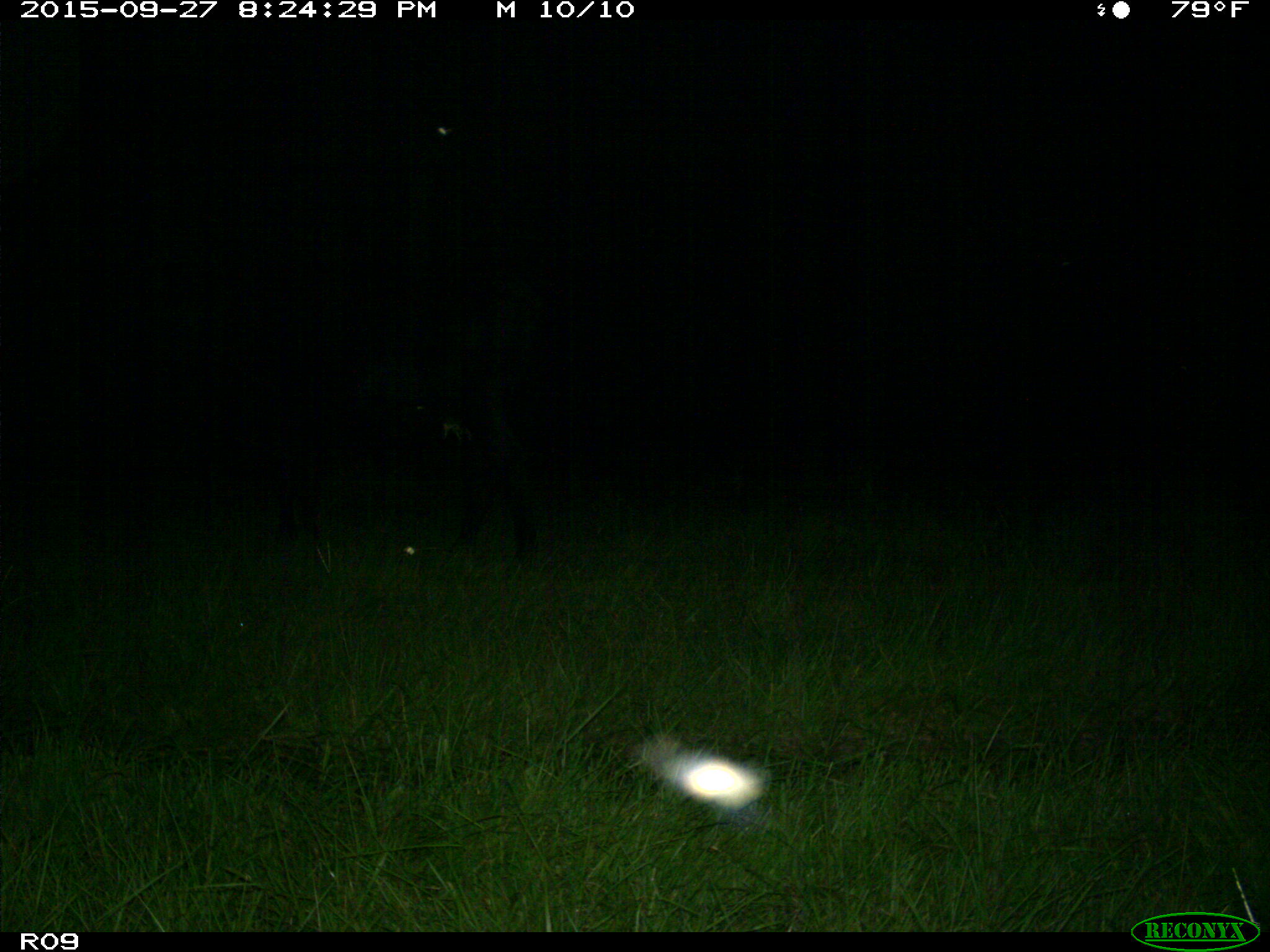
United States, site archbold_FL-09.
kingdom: Animalia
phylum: Chordata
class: Mammalia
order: Artiodactyla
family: Bovidae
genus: Bos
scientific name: Bos taurus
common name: domestic cow